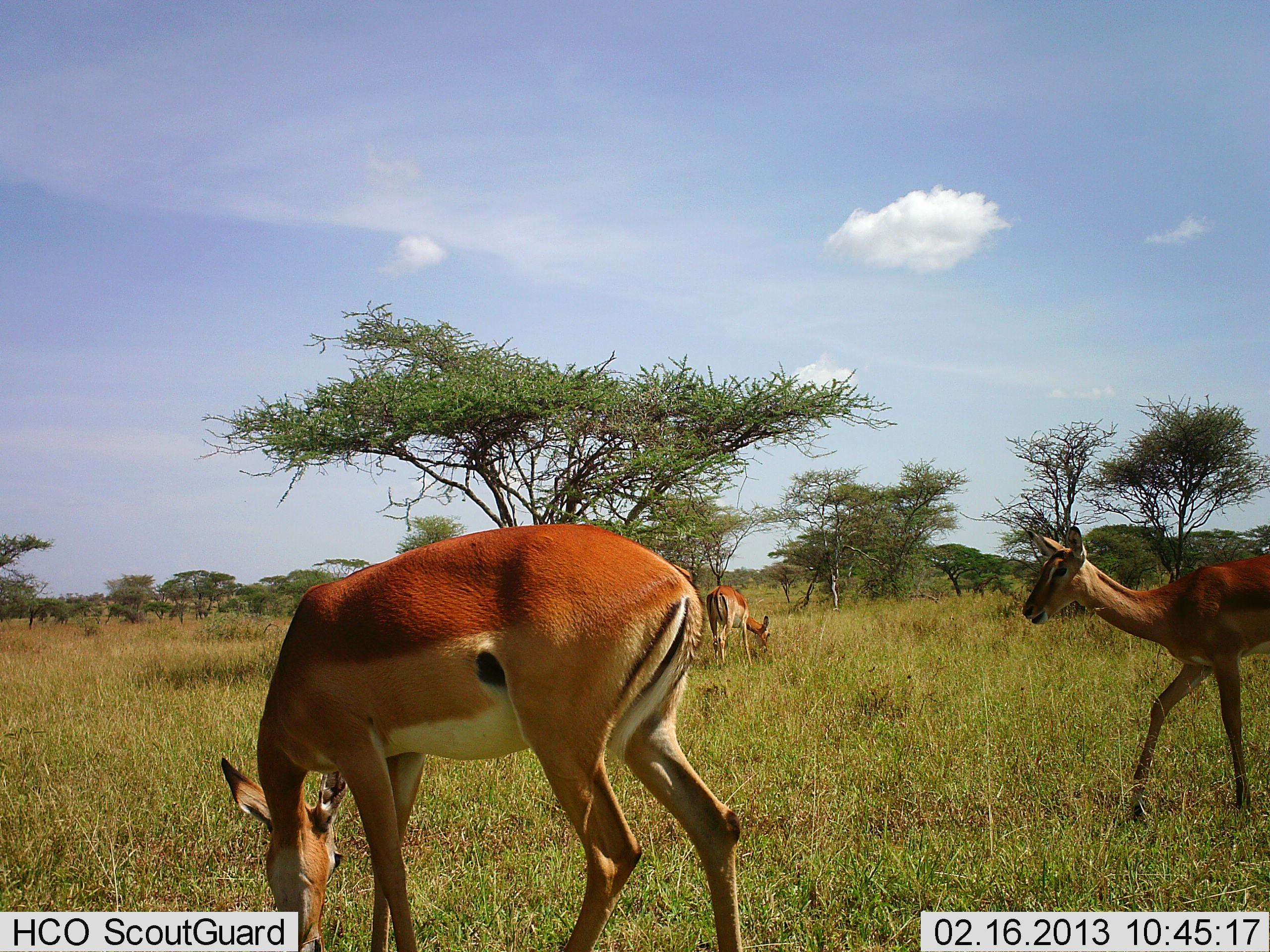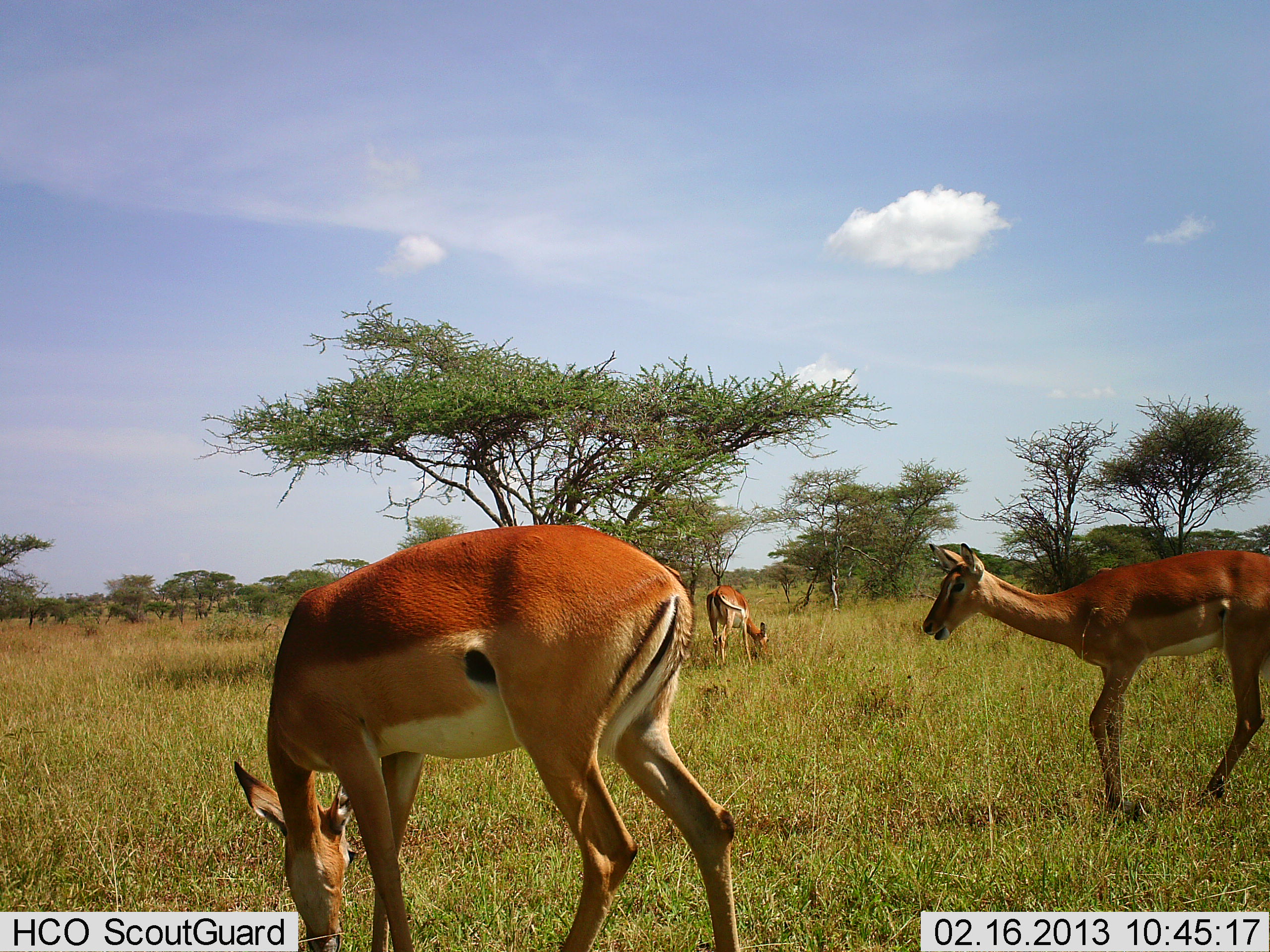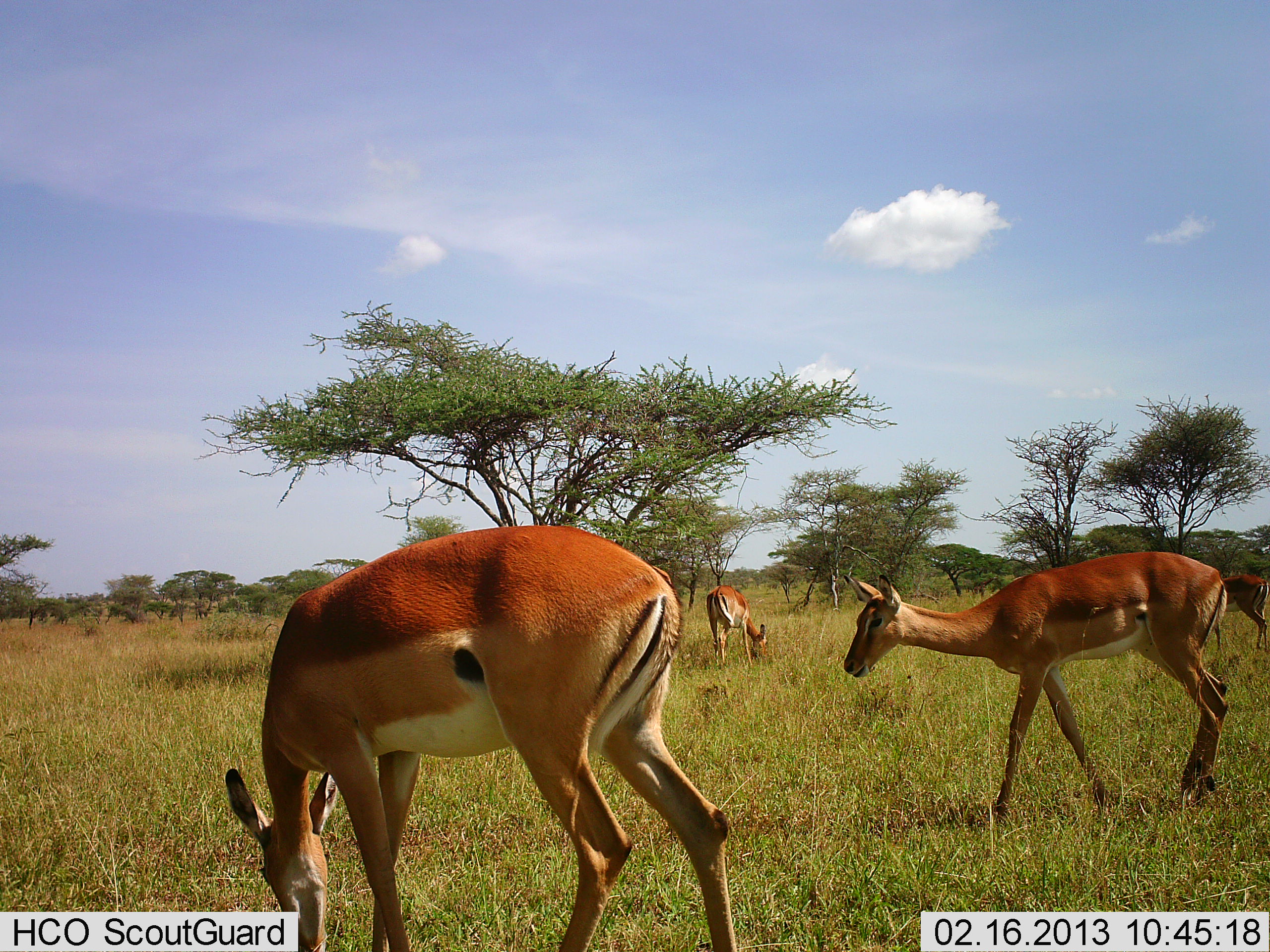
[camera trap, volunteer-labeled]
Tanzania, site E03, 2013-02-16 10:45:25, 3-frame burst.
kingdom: Animalia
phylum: Chordata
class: Mammalia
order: Artiodactyla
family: Bovidae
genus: Aepyceros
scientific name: Aepyceros melampus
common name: impala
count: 3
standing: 28%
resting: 0%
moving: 61%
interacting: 0%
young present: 0%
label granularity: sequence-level